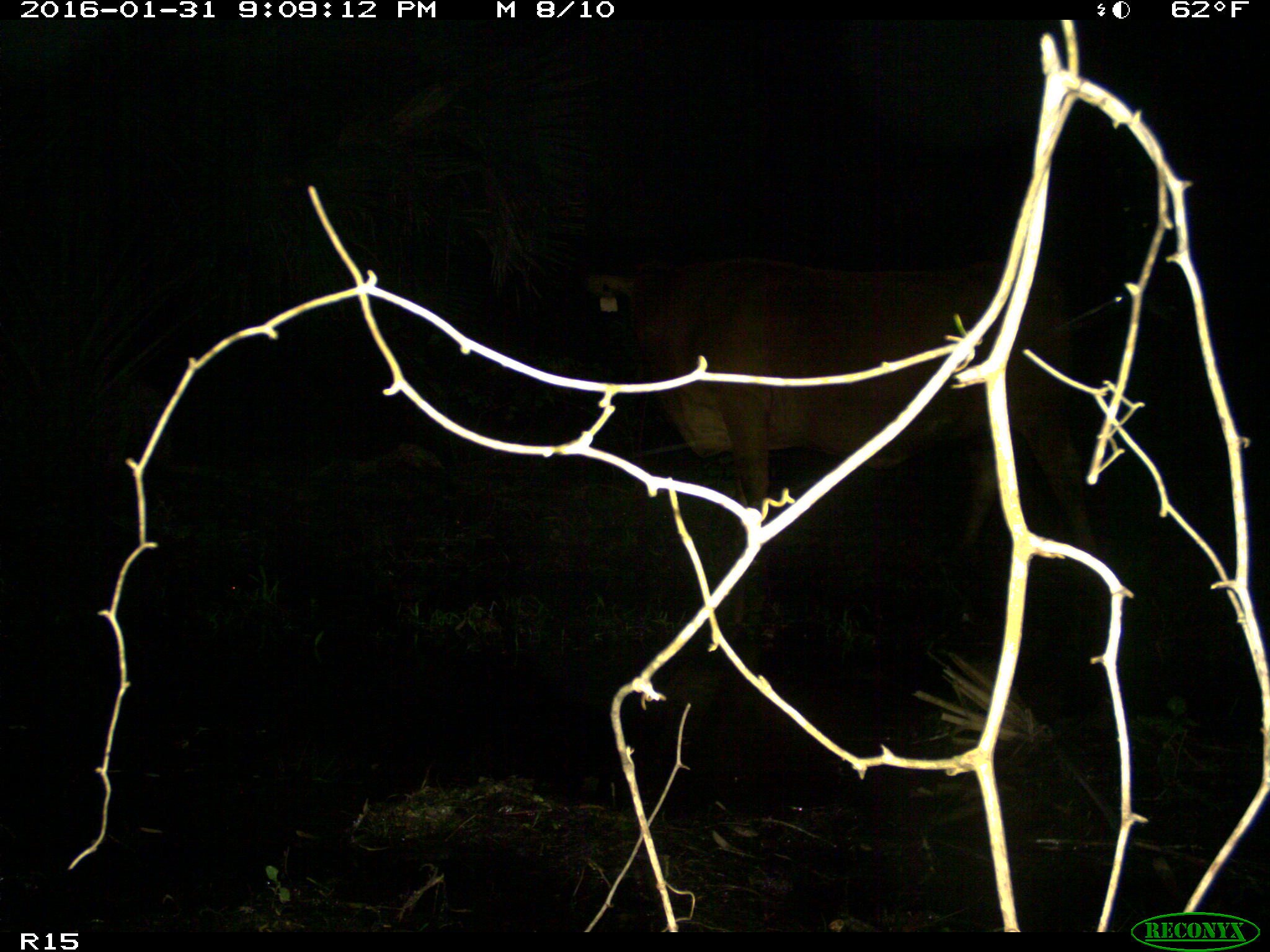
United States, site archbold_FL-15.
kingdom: Animalia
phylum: Chordata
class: Mammalia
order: Artiodactyla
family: Bovidae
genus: Bos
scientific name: Bos taurus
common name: domestic cow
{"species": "Bos taurus (domestic cow)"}